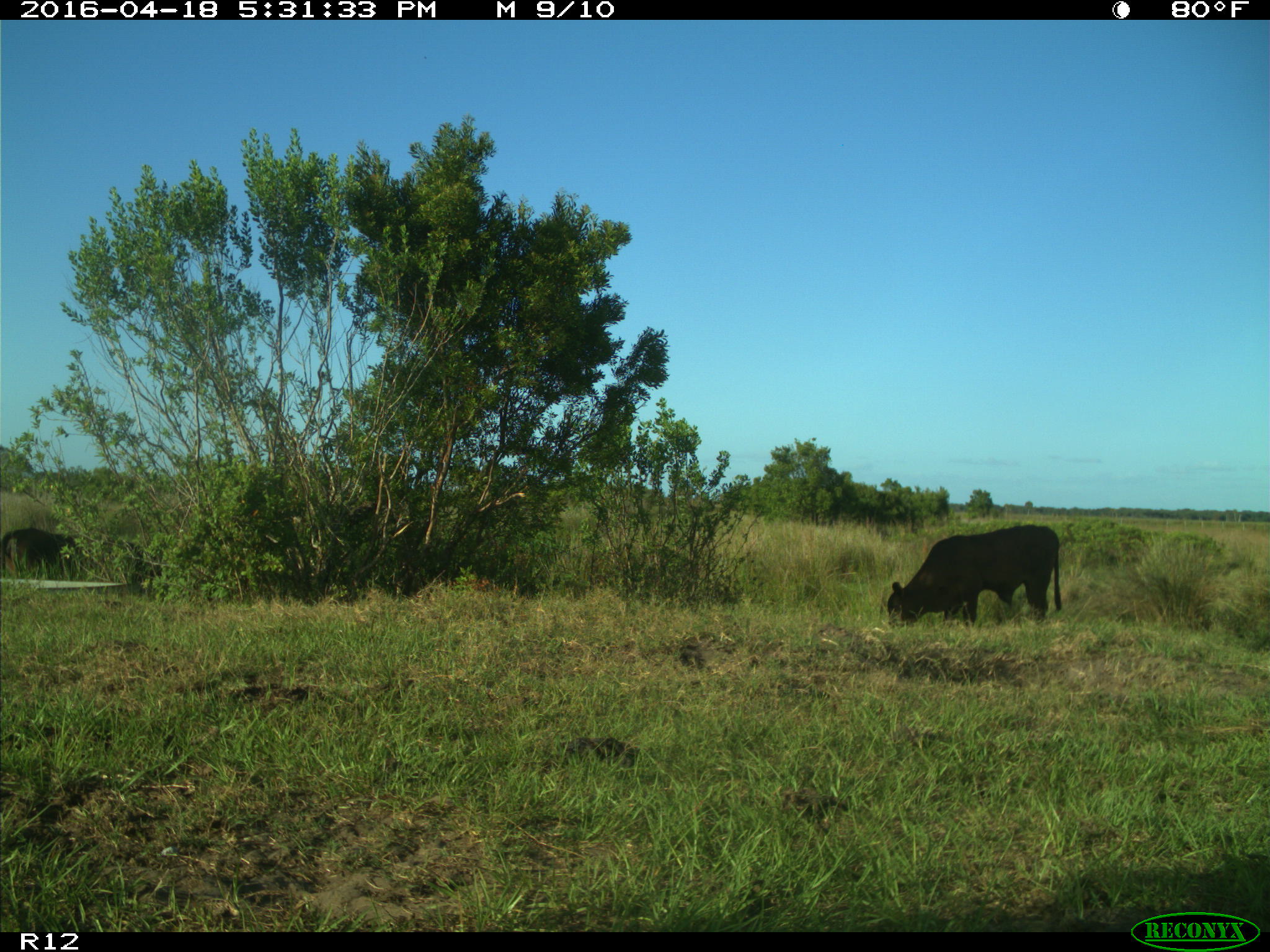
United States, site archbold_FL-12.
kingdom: Animalia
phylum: Chordata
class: Mammalia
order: Artiodactyla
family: Bovidae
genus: Bos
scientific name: Bos taurus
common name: domestic cow